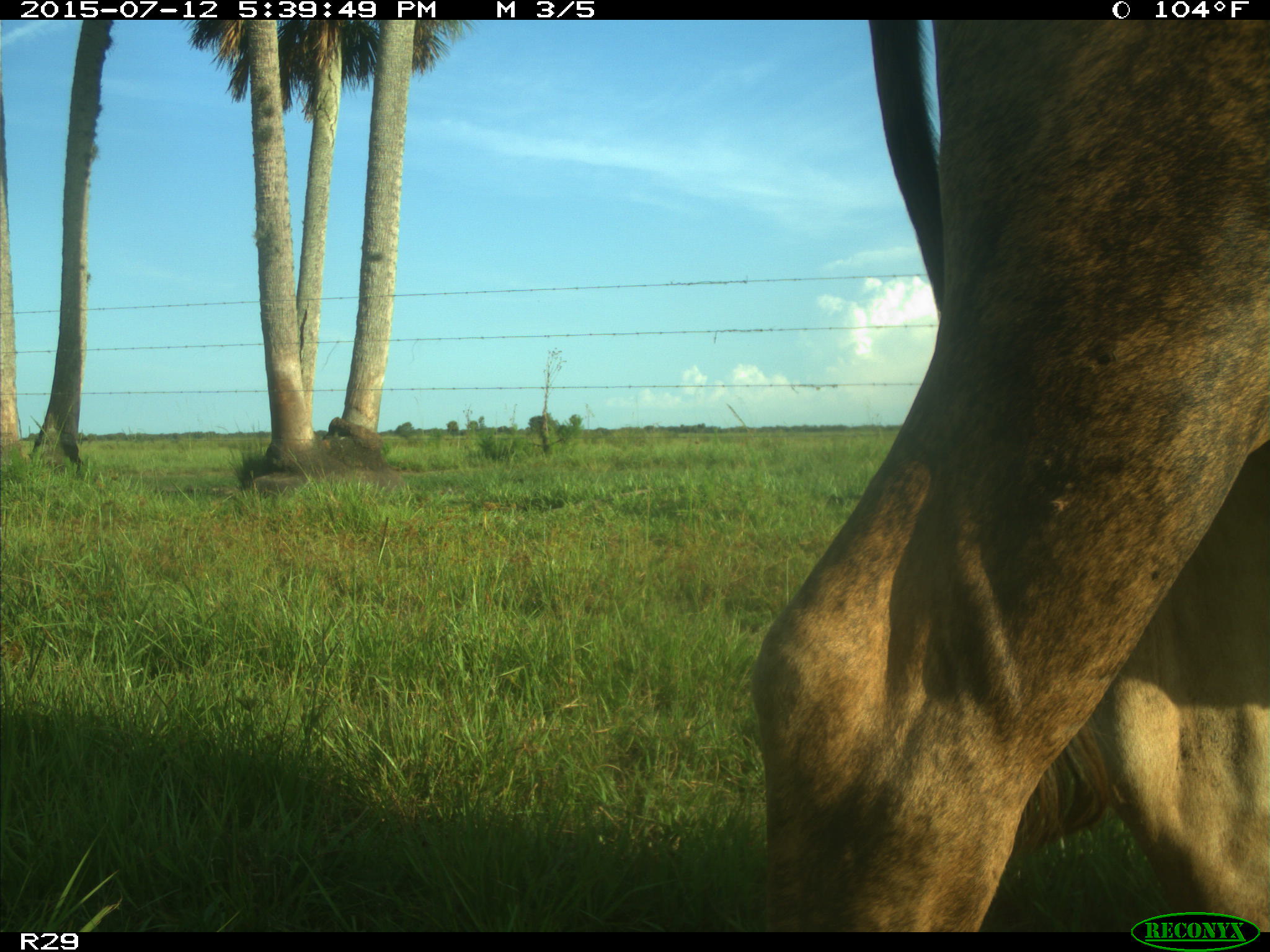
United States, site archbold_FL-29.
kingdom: Animalia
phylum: Chordata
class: Mammalia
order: Artiodactyla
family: Bovidae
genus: Bos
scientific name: Bos taurus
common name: domestic cow